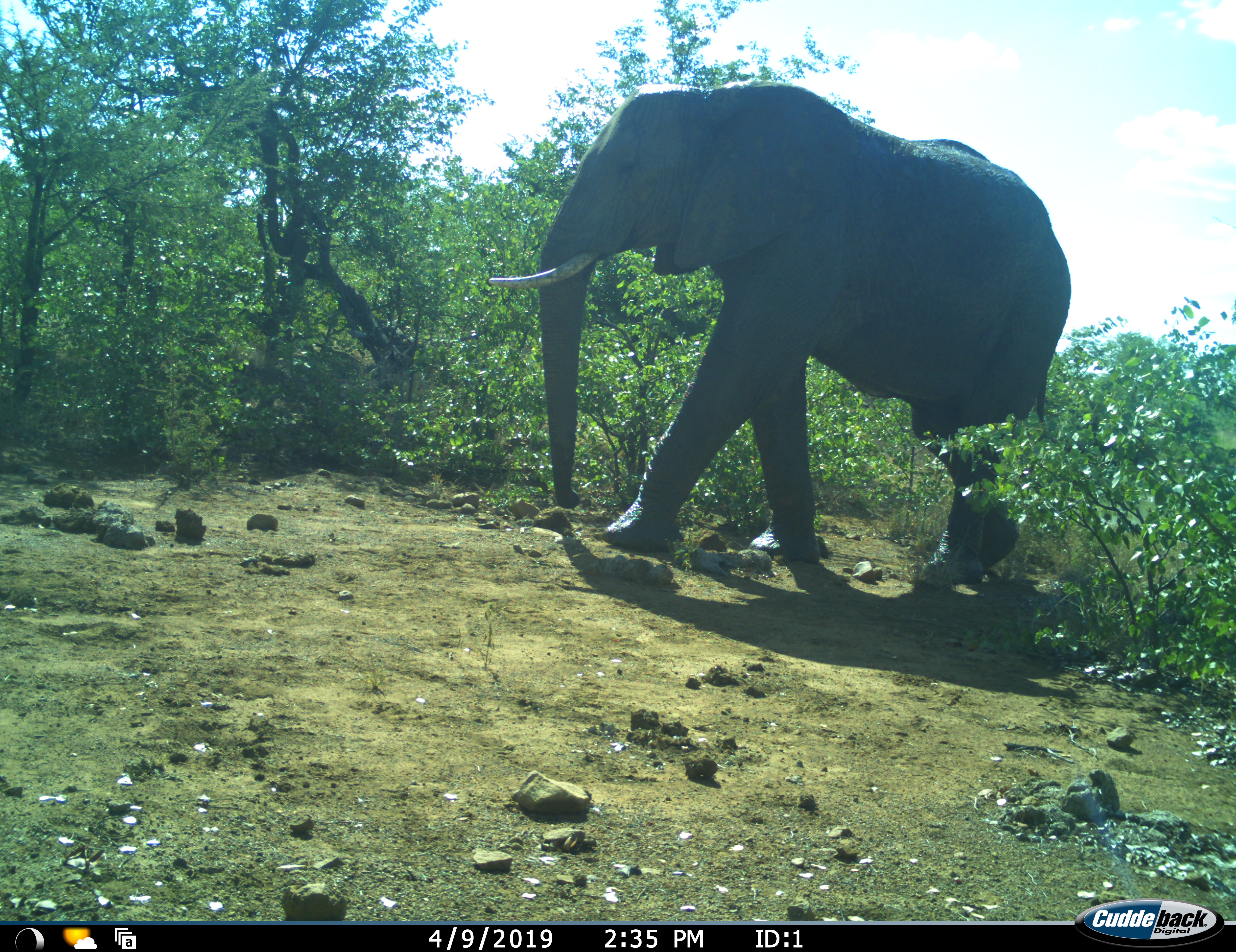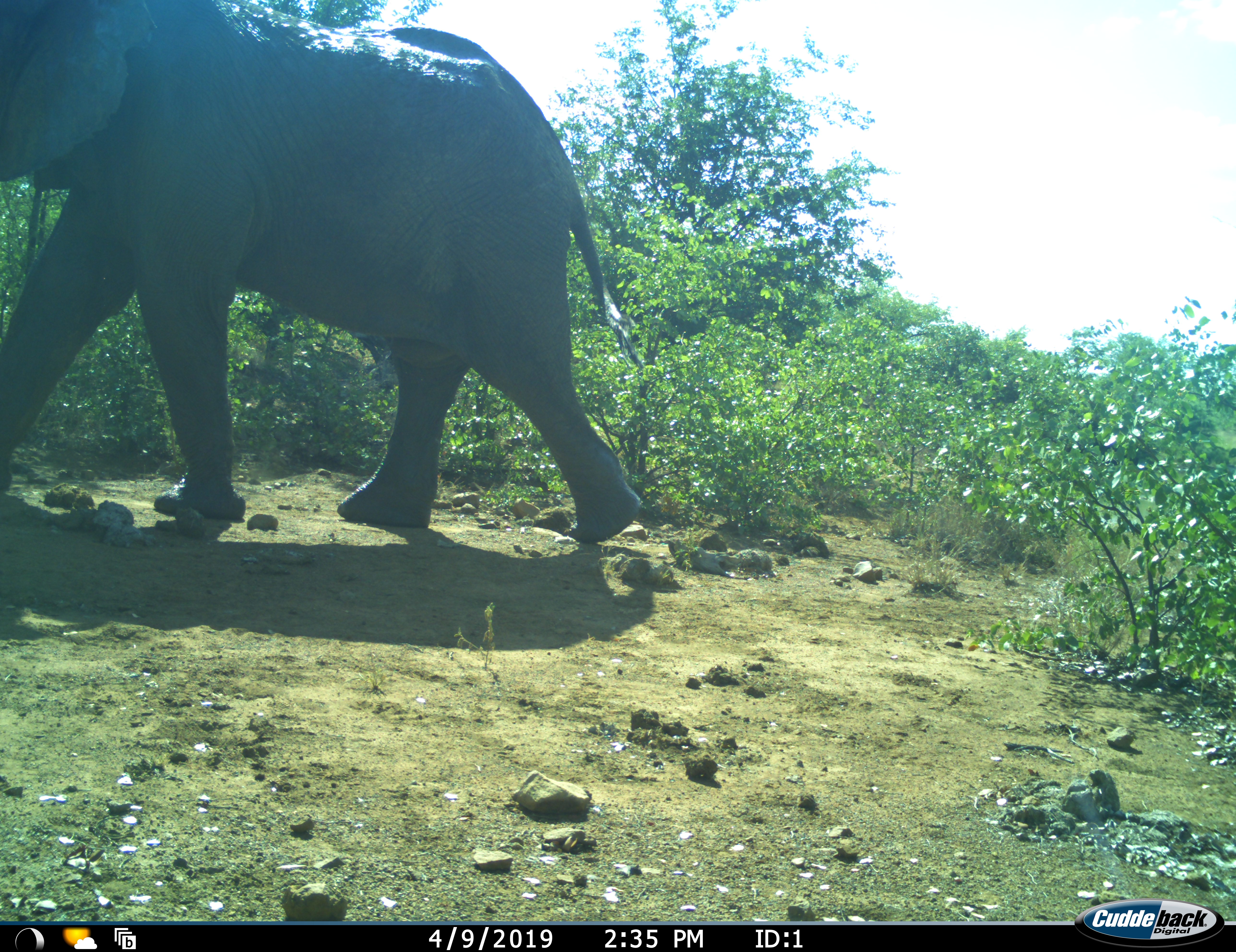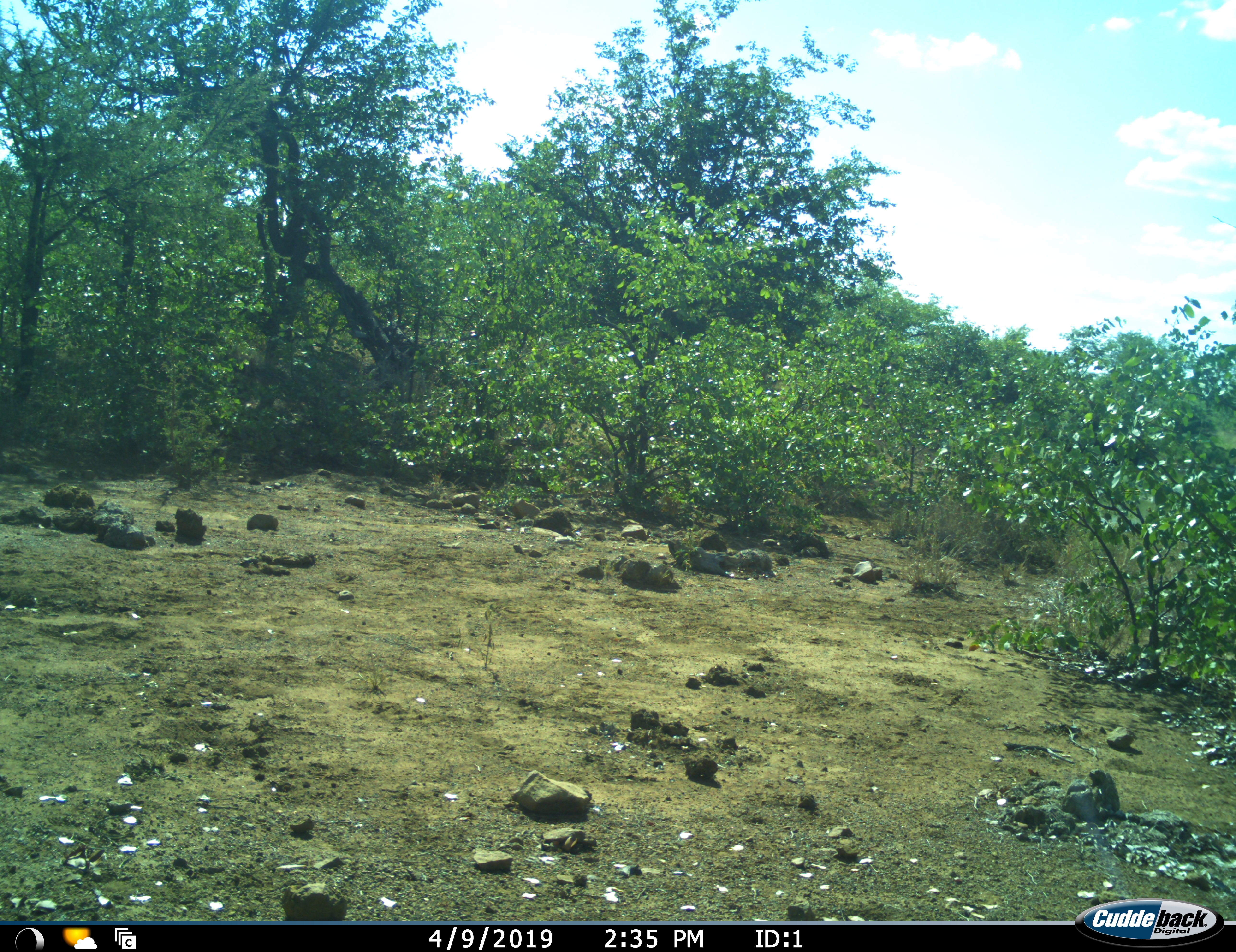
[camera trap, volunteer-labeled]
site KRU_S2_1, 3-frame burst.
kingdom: Animalia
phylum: Chordata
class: Mammalia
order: Proboscidea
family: Elephantidae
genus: Loxodonta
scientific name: Loxodonta africana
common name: african bush elephant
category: elephant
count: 1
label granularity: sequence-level